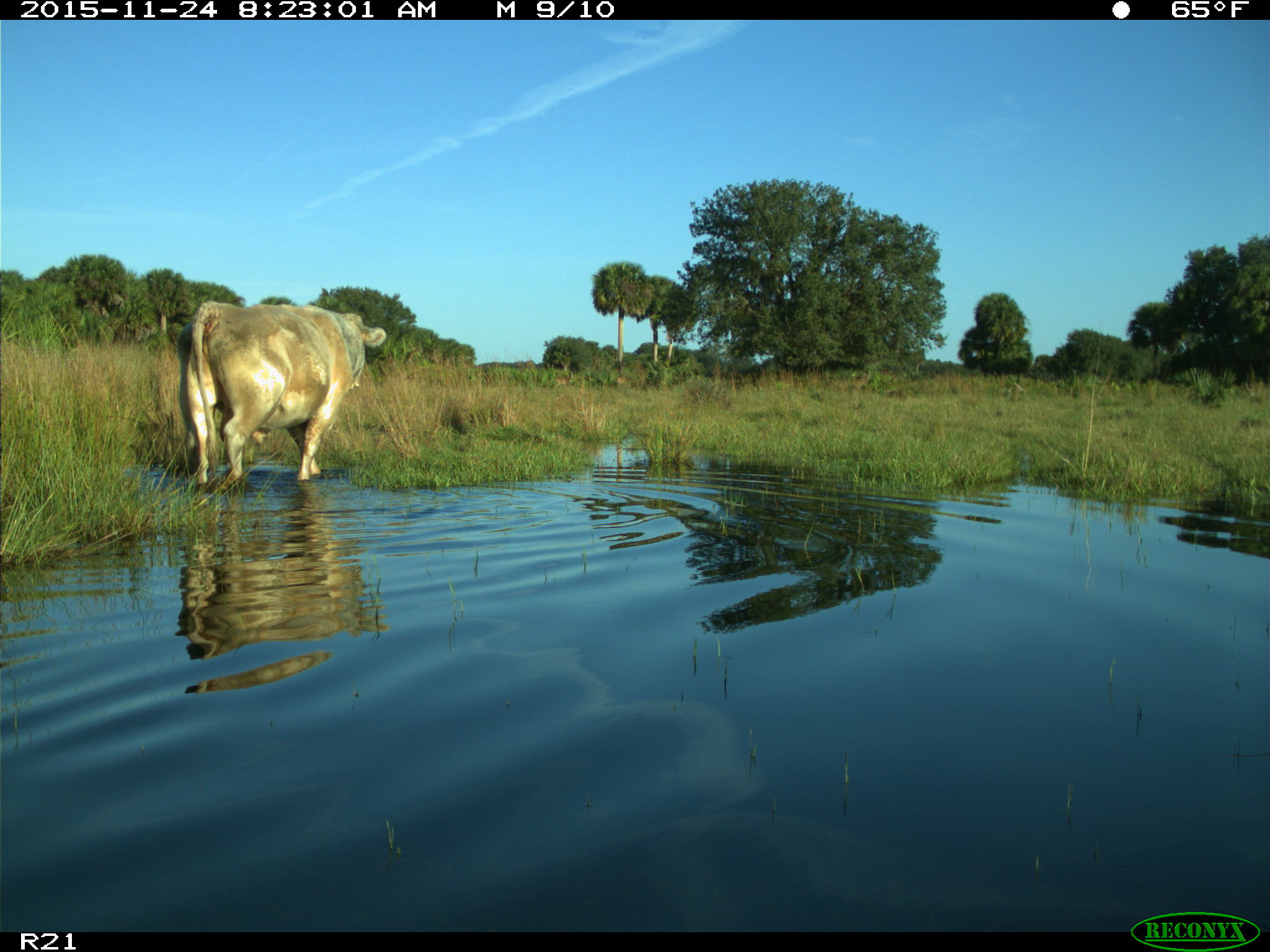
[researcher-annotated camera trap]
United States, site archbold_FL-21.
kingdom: Animalia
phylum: Chordata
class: Mammalia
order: Artiodactyla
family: Bovidae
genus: Bos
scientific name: Bos taurus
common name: domestic cow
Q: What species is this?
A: Bos taurus (domestic cow).